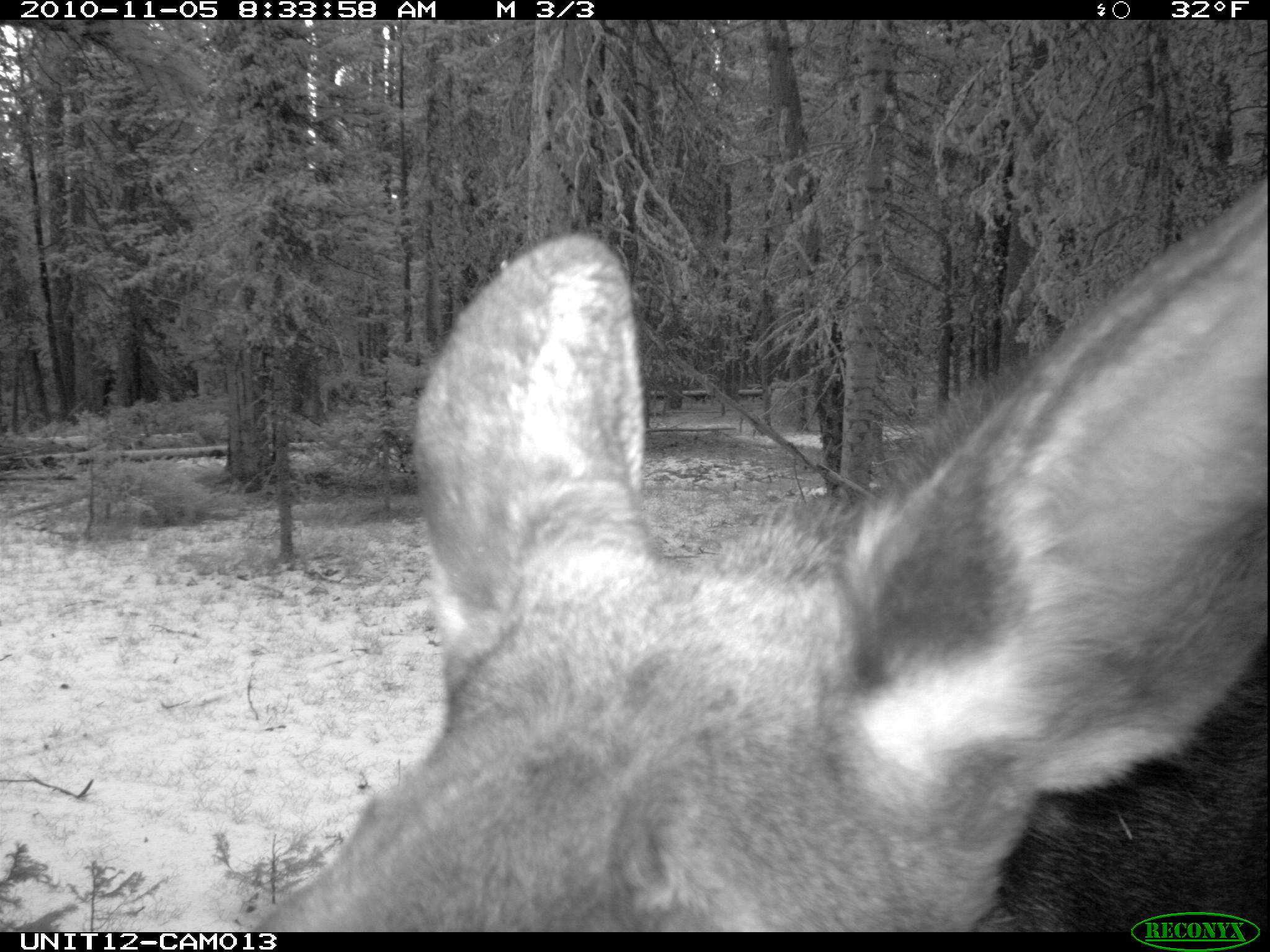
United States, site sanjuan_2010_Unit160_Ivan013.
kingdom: Animalia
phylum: Chordata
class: Mammalia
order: Artiodactyla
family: Cervidae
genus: Alces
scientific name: Alces alces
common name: moose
Alces alces (moose).